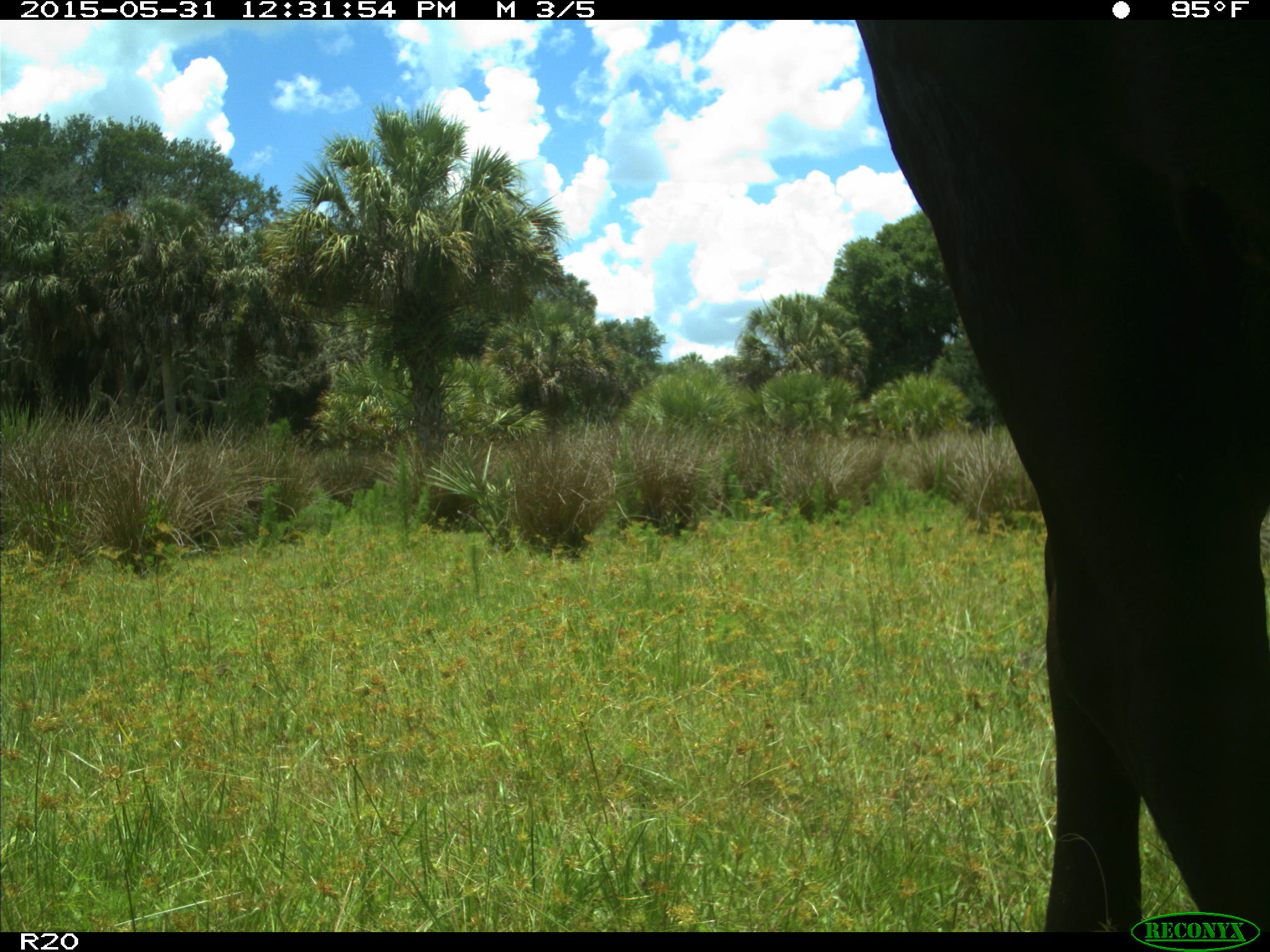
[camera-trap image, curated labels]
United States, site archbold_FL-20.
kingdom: Animalia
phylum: Chordata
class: Mammalia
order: Artiodactyla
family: Bovidae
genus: Bos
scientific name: Bos taurus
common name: domestic cow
Bos taurus (domestic cow).